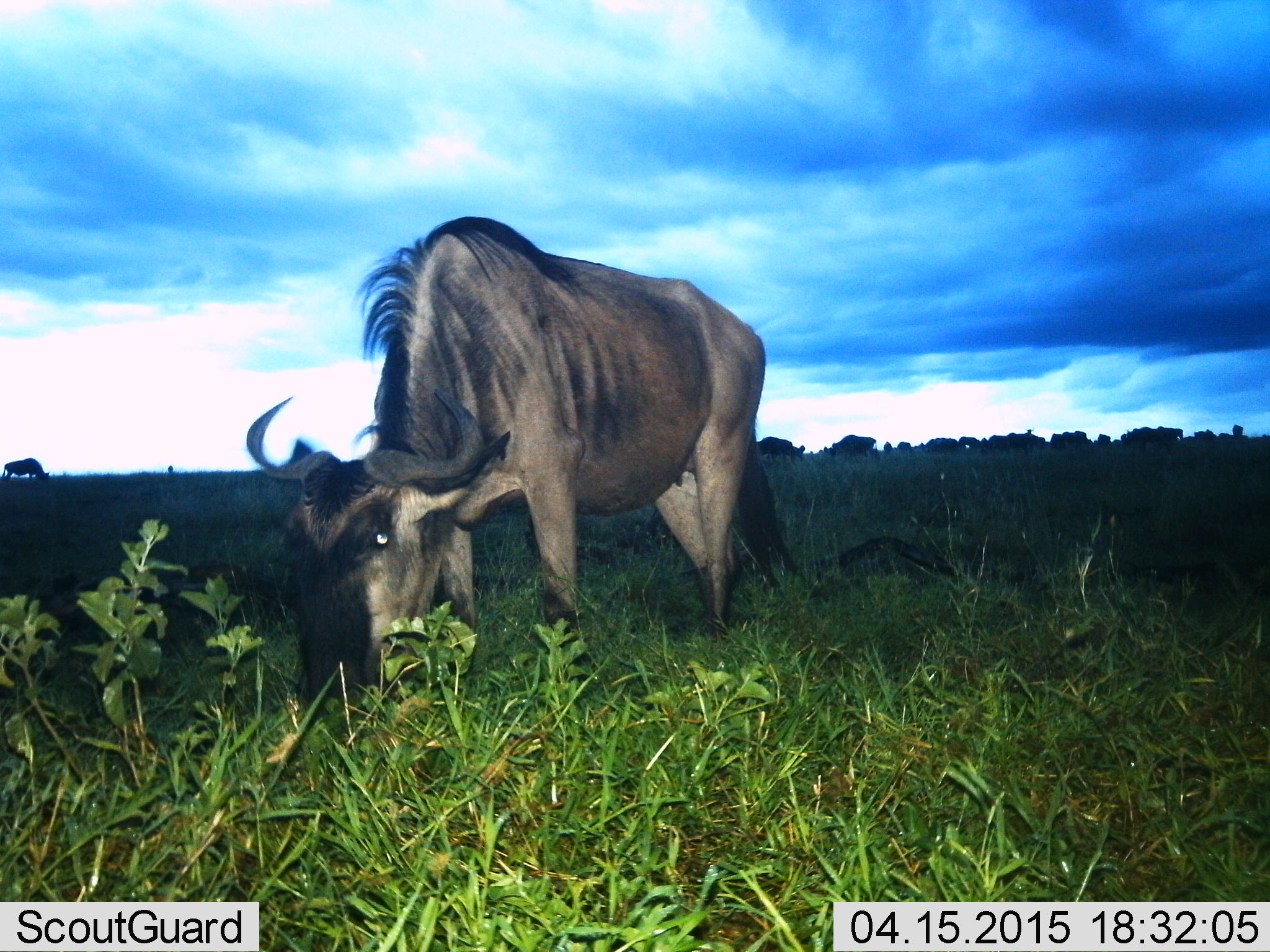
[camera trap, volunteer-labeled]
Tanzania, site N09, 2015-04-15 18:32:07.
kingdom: Animalia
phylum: Chordata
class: Mammalia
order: Artiodactyla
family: Bovidae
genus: Connochaetes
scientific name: Connochaetes taurinus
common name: blue wildebeest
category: wildebeest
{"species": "wildebeest (blue wildebeest) (Connochaetes taurinus)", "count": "1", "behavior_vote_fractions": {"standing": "30%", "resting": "10%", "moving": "10%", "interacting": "0%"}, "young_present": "0%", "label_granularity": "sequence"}